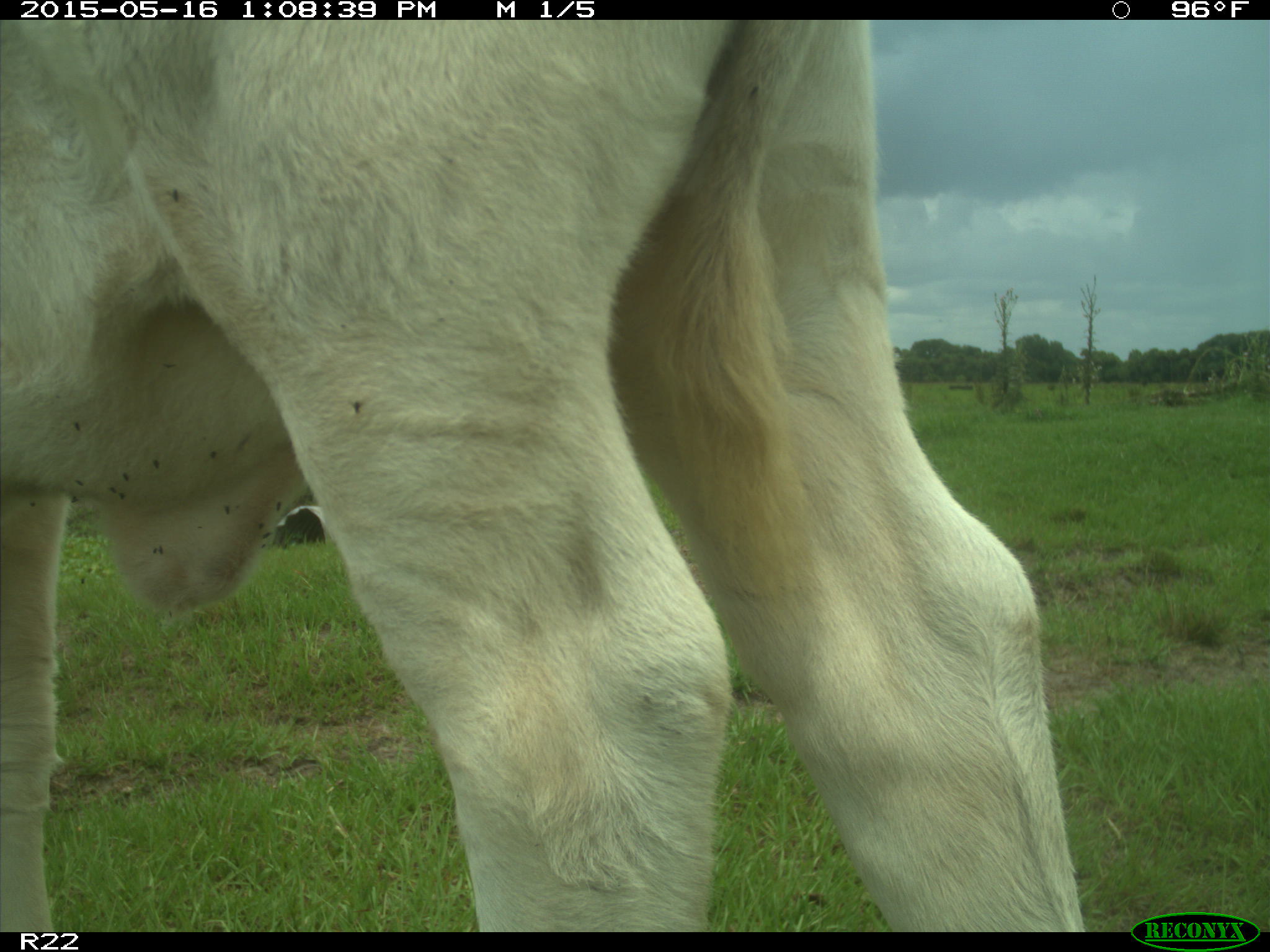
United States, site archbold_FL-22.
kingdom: Animalia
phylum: Chordata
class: Mammalia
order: Artiodactyla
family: Bovidae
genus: Bos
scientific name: Bos taurus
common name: domestic cow